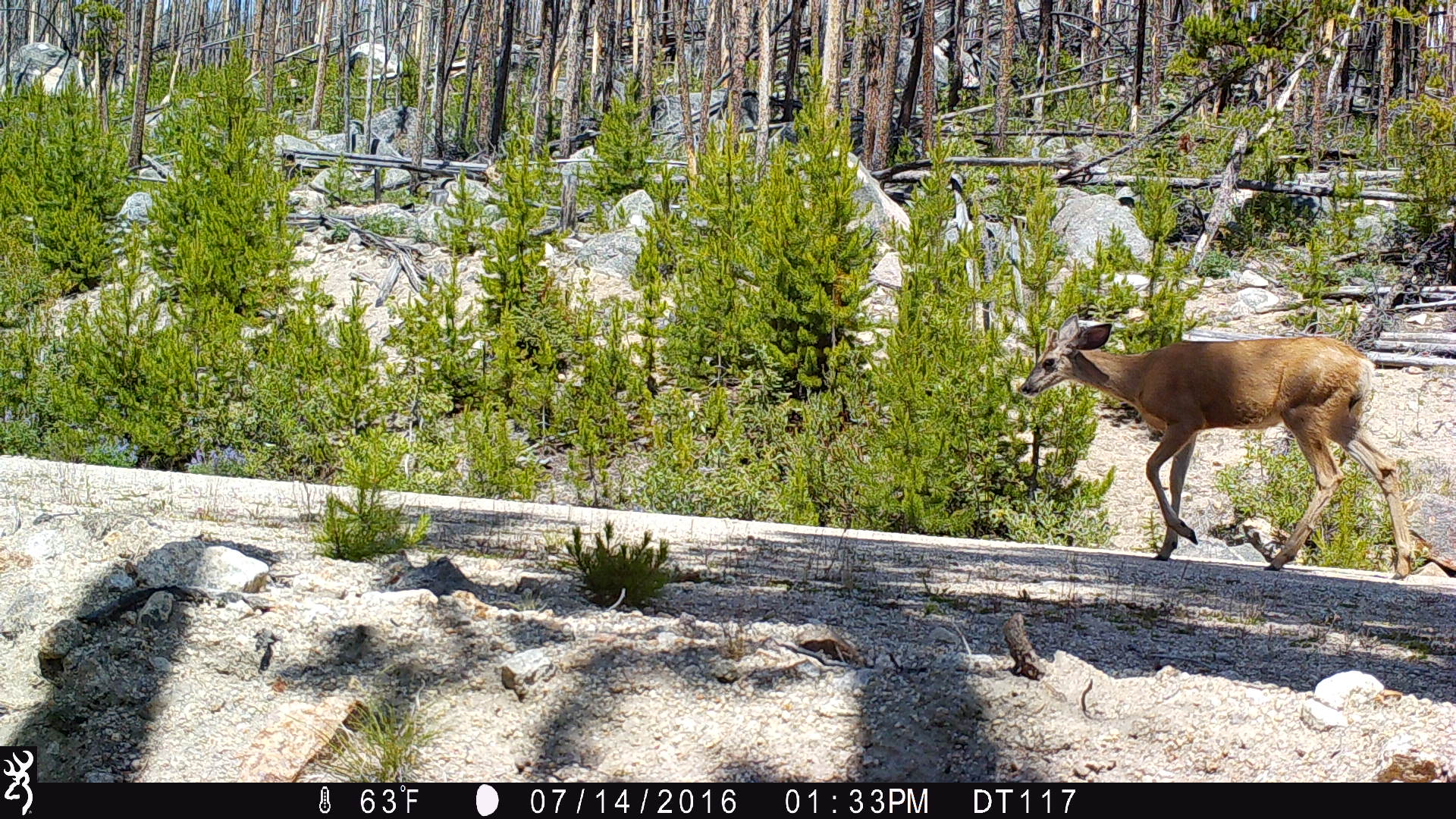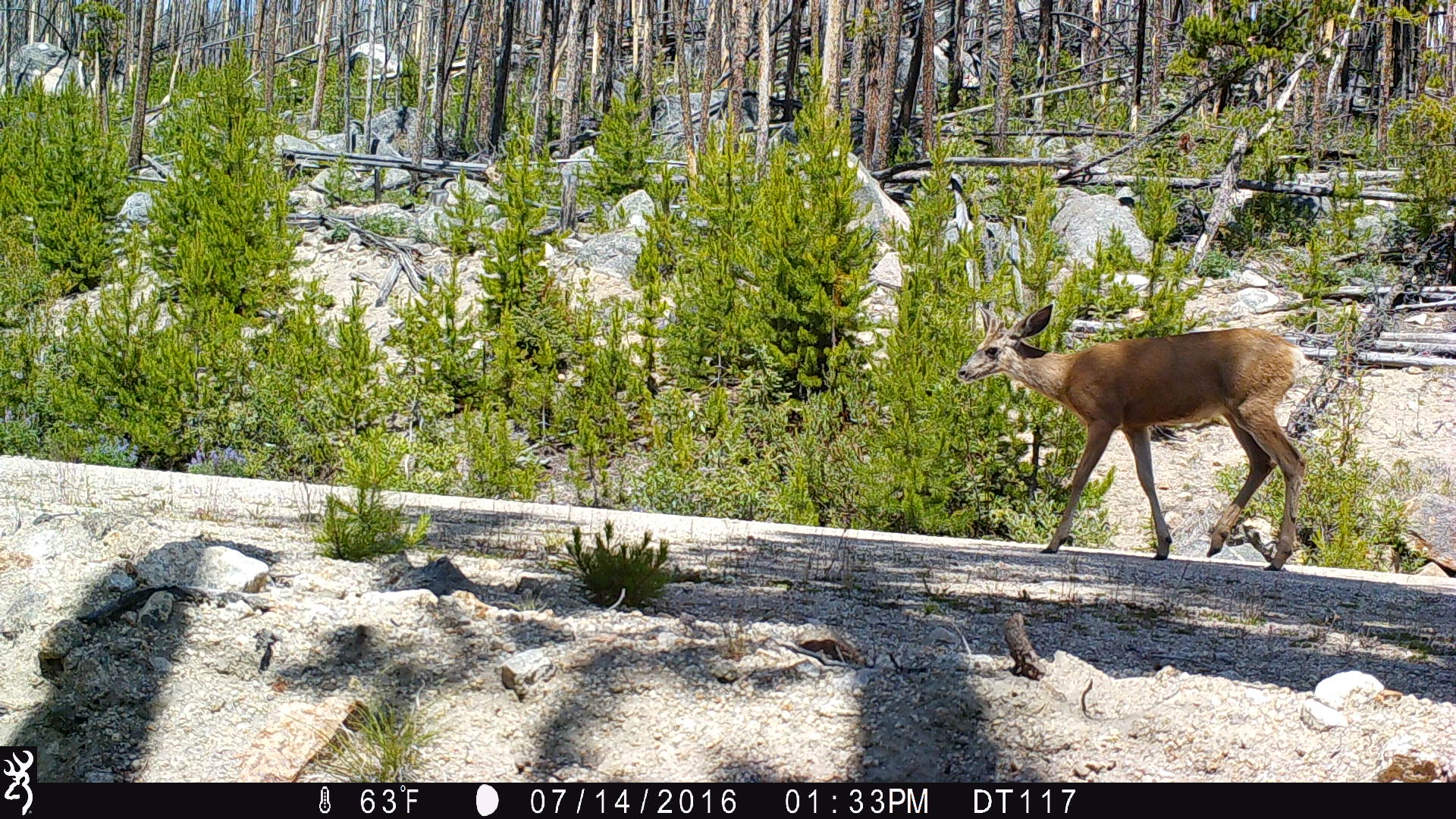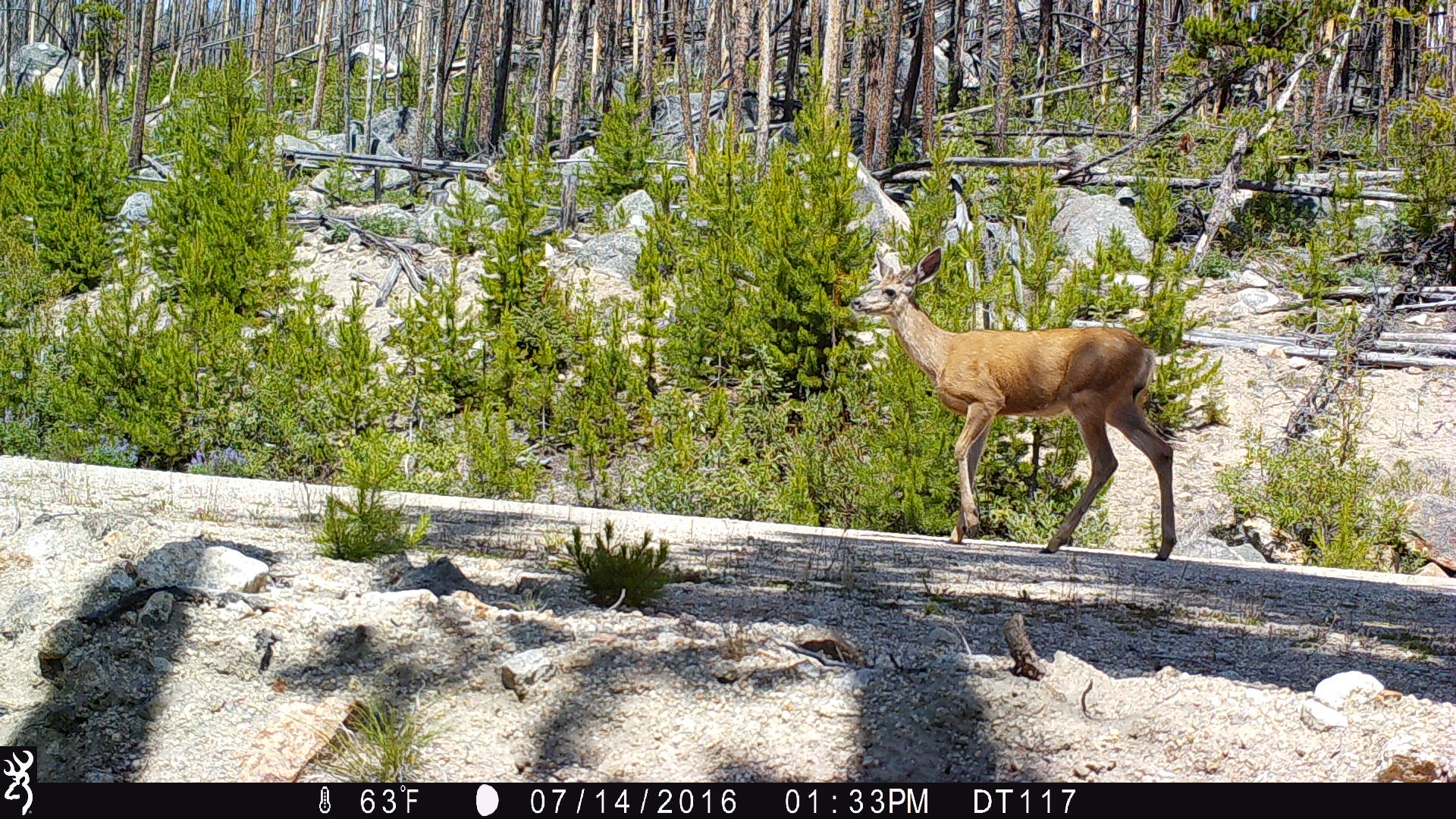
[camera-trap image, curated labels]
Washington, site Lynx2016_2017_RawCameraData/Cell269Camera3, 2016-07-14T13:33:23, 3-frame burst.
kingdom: Animalia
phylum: Chordata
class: Mammalia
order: Artiodactyla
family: Cervidae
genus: Odocoileus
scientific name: Odocoileus hemionus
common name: mule deer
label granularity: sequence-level